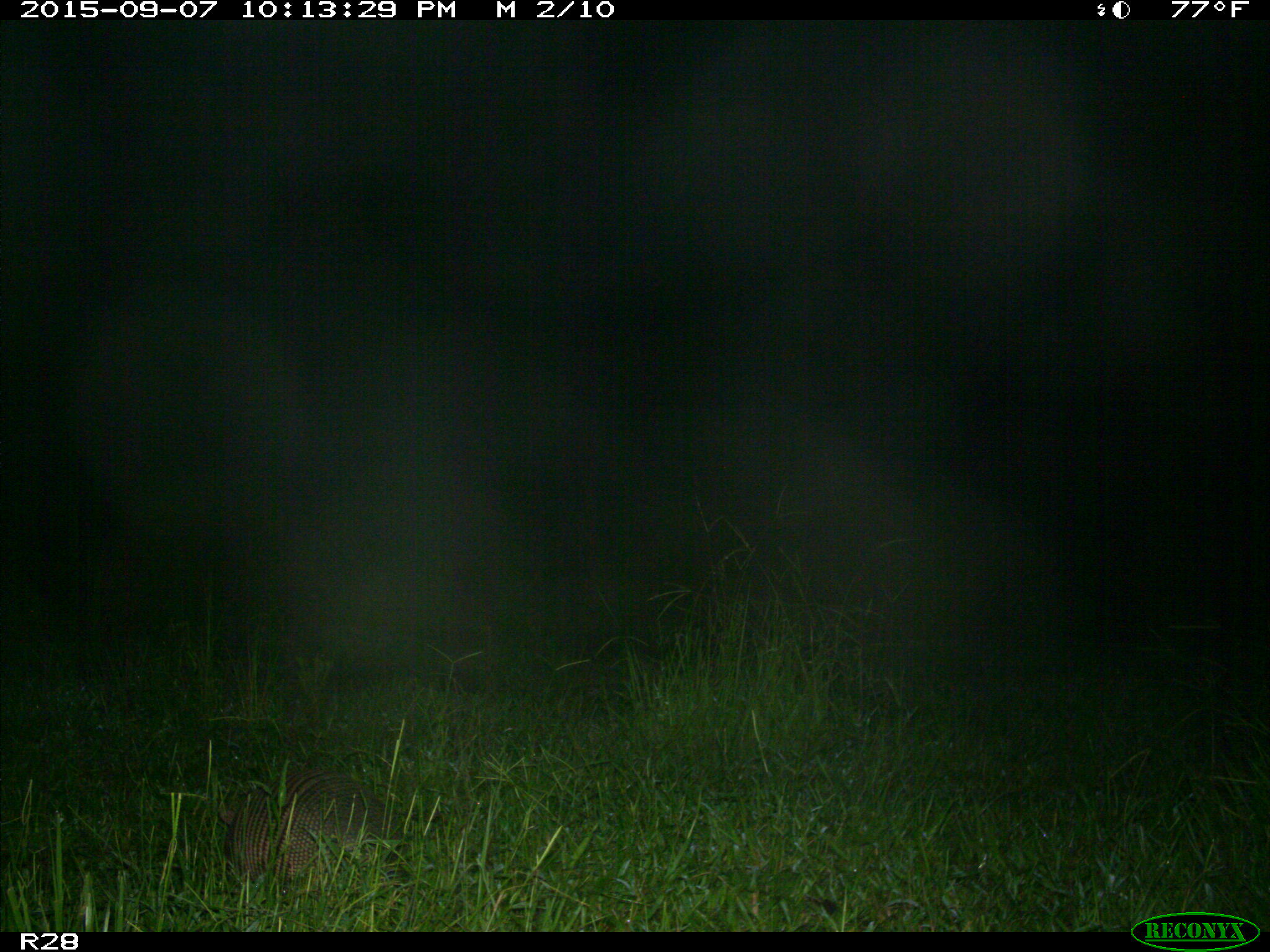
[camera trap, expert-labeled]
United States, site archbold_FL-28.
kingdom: Animalia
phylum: Chordata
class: Mammalia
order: Cingulata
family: Dasypodidae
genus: Dasypus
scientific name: Dasypus novemcinctus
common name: nine-banded armadillo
Dasypus novemcinctus (nine-banded armadillo).